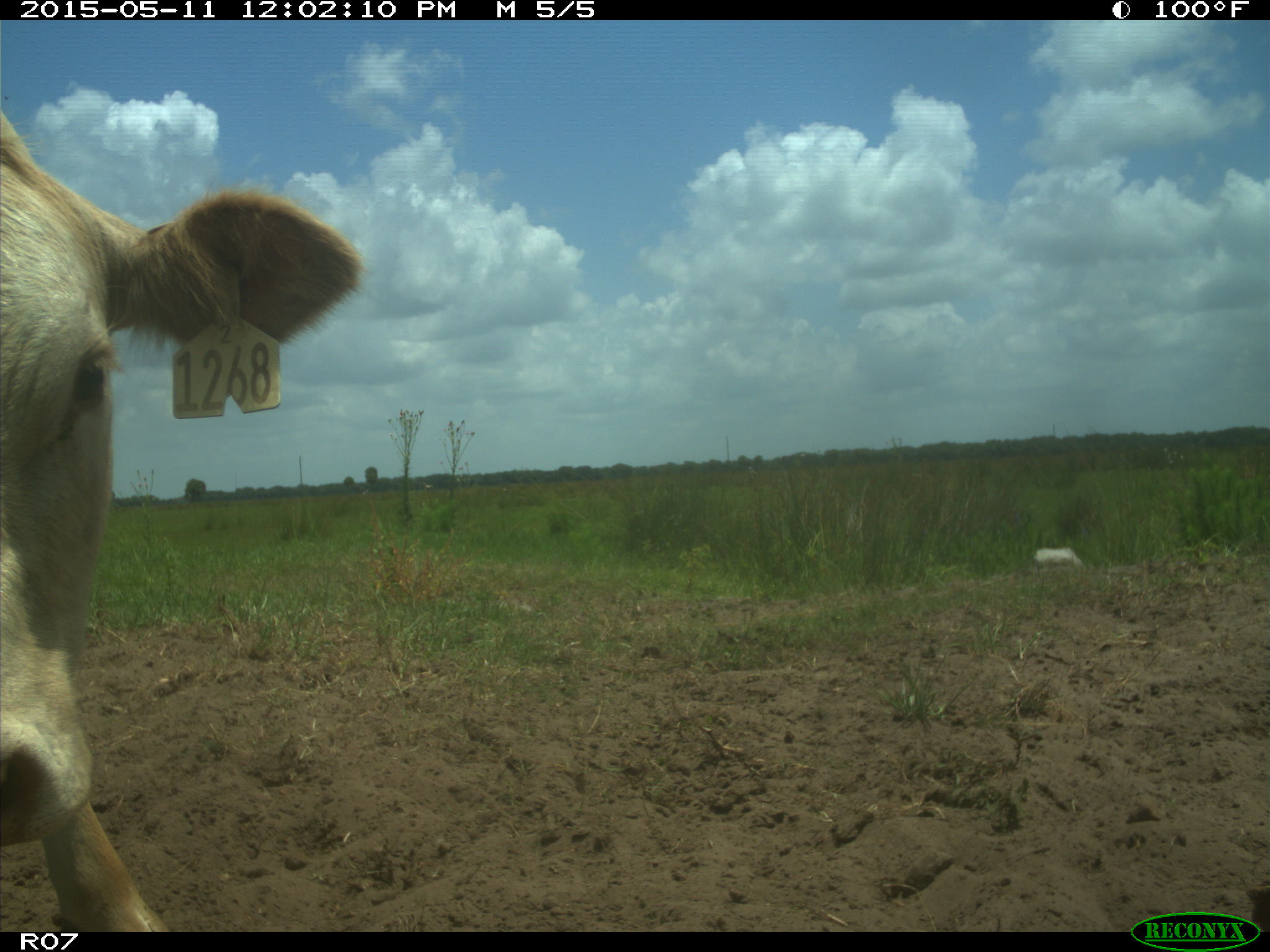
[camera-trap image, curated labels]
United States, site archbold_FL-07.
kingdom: Animalia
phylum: Chordata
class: Mammalia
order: Artiodactyla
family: Bovidae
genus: Bos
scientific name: Bos taurus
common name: domestic cow